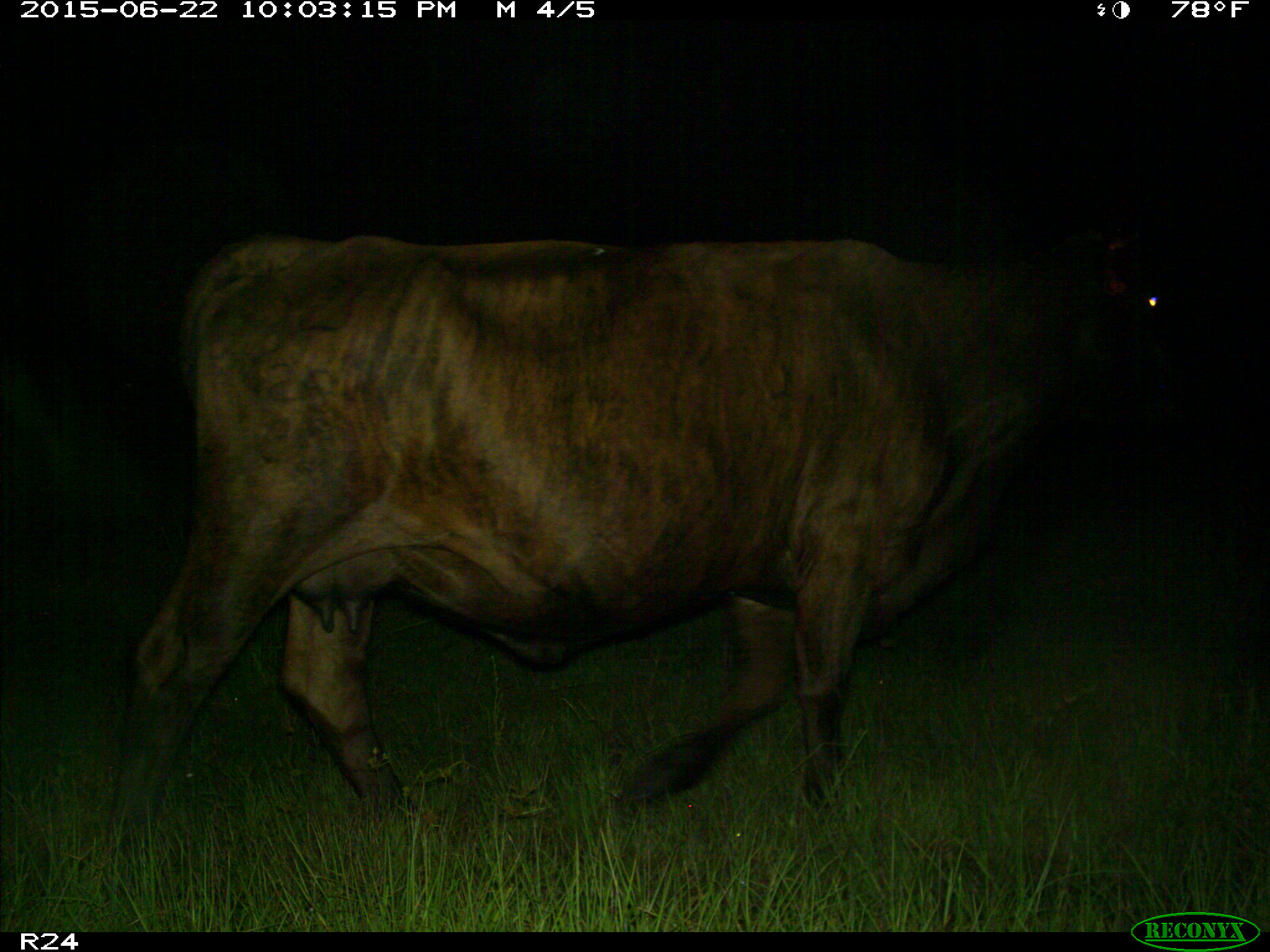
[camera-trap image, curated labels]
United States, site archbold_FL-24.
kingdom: Animalia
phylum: Chordata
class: Mammalia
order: Artiodactyla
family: Bovidae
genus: Bos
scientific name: Bos taurus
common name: domestic cow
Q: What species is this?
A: Bos taurus (domestic cow).